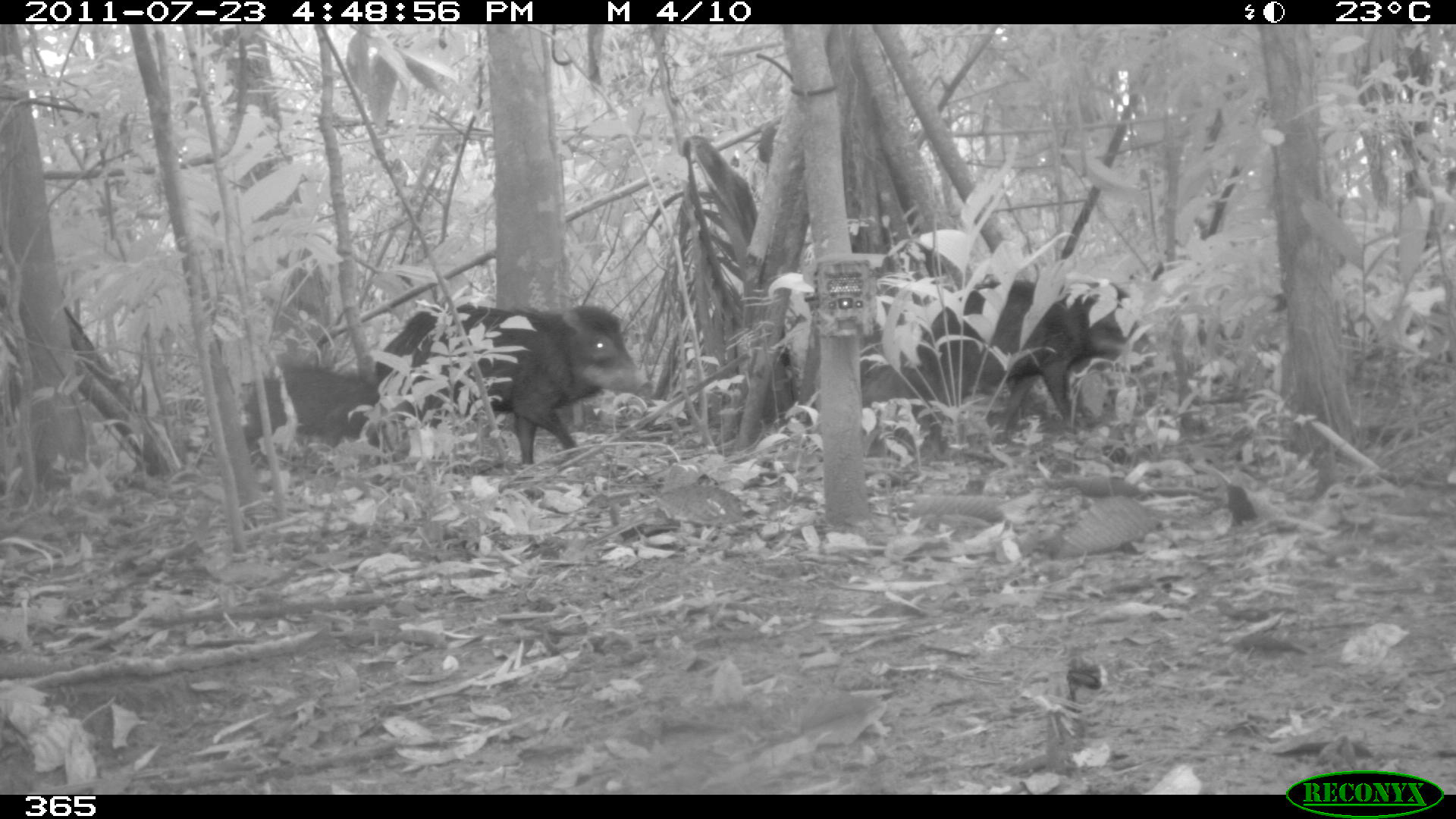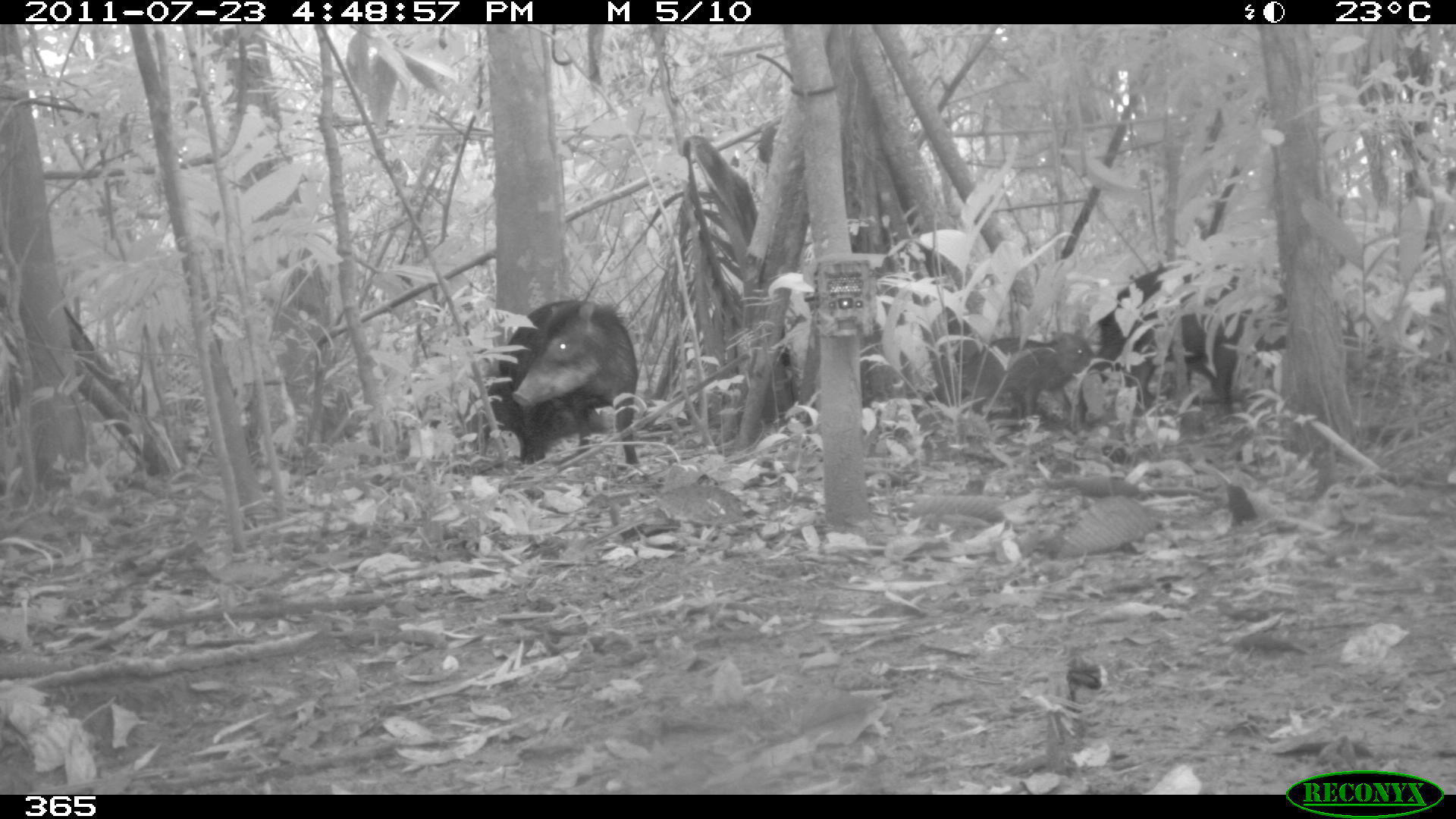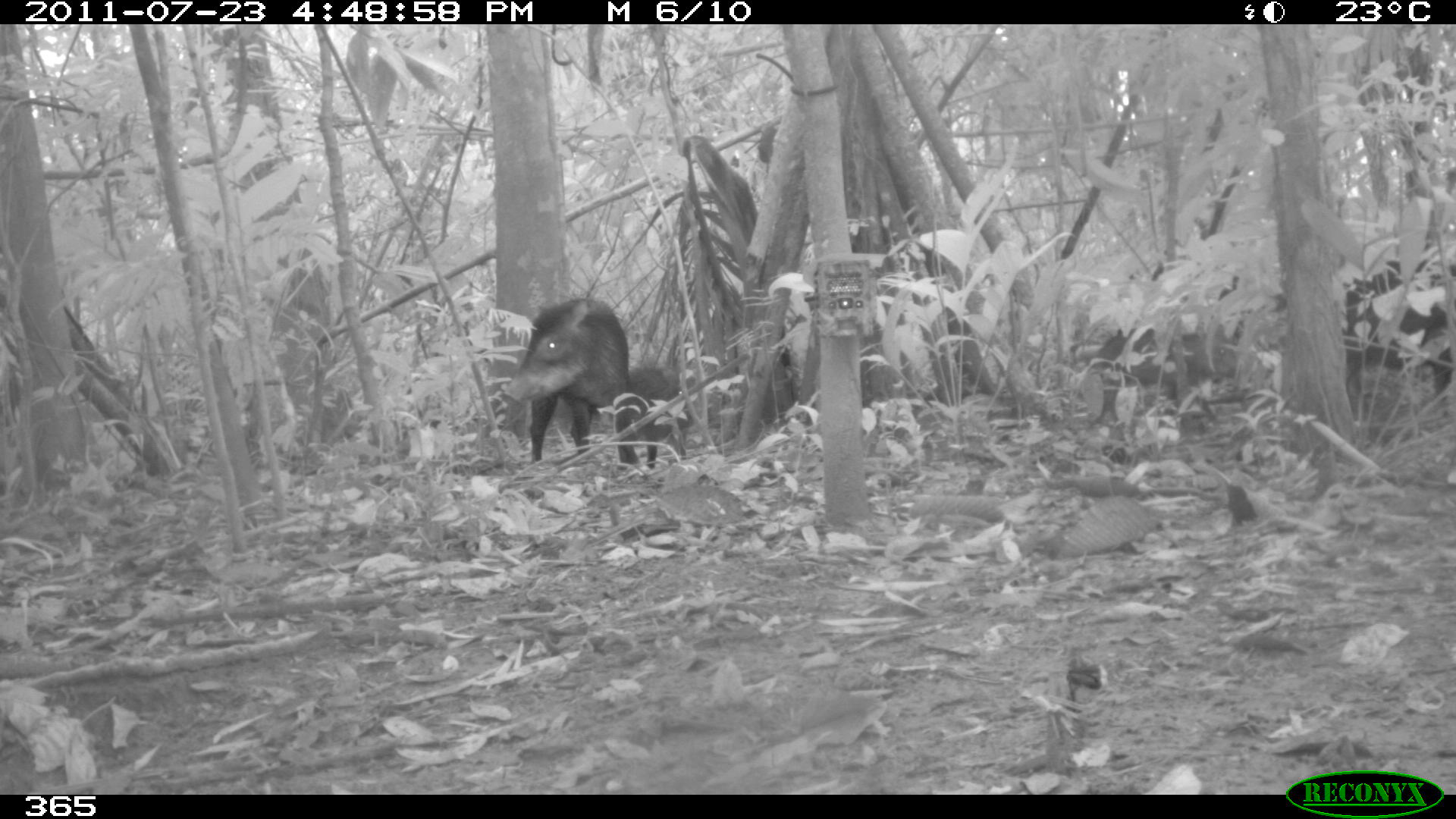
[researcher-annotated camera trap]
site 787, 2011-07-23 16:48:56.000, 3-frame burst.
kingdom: Animalia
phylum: Chordata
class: Mammalia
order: Artiodactyla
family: Tayassuidae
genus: Tayassu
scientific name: Tayassu pecari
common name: white-lipped peccary